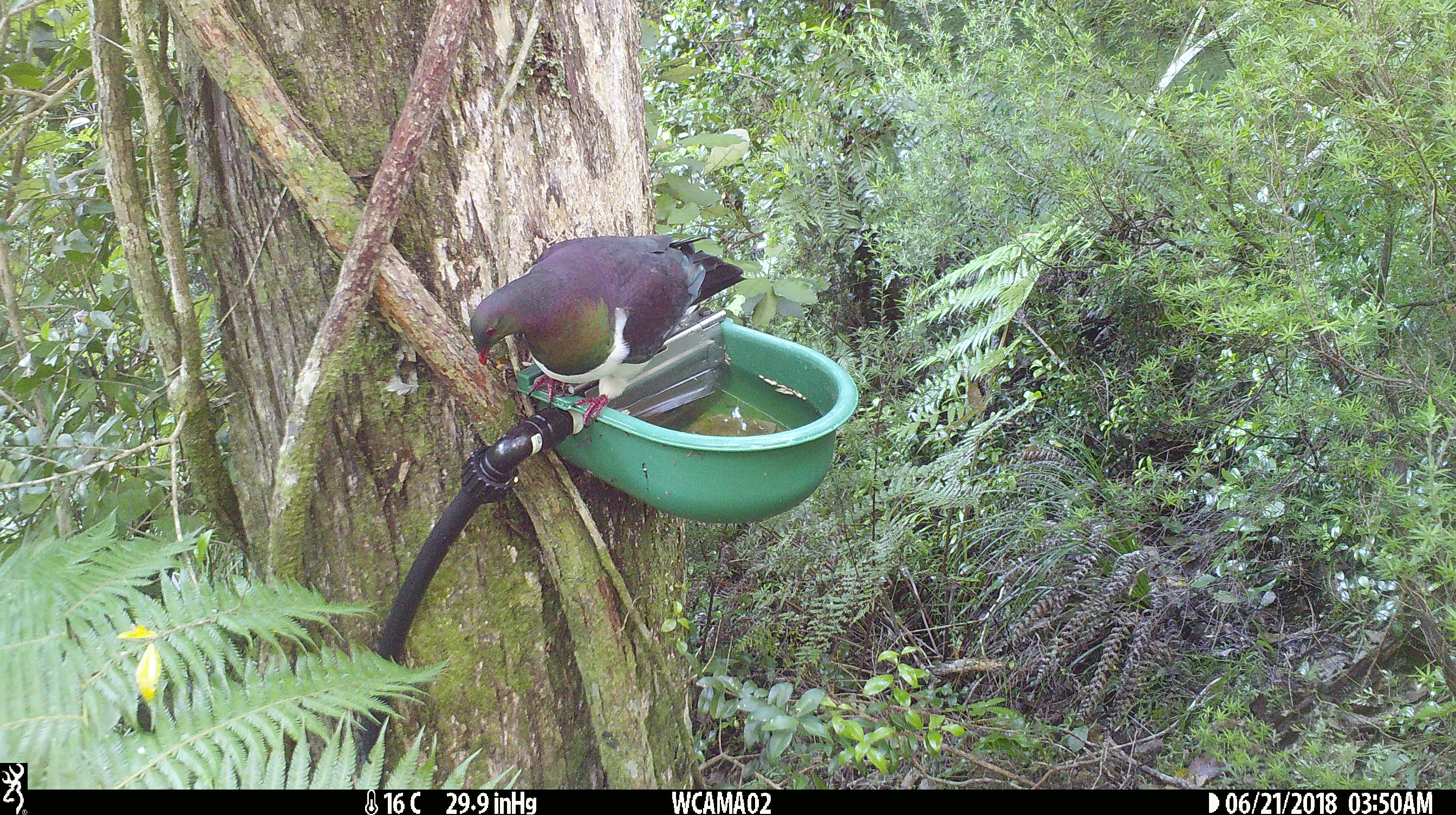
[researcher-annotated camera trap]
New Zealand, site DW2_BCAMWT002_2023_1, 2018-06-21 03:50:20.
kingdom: Animalia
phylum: Chordata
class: Aves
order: Columbiformes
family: Columbidae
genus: Hemiphaga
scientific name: Hemiphaga novaeseelandiae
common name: new zealand pigeon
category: kereru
Kereru (new zealand pigeon) (Hemiphaga novaeseelandiae).